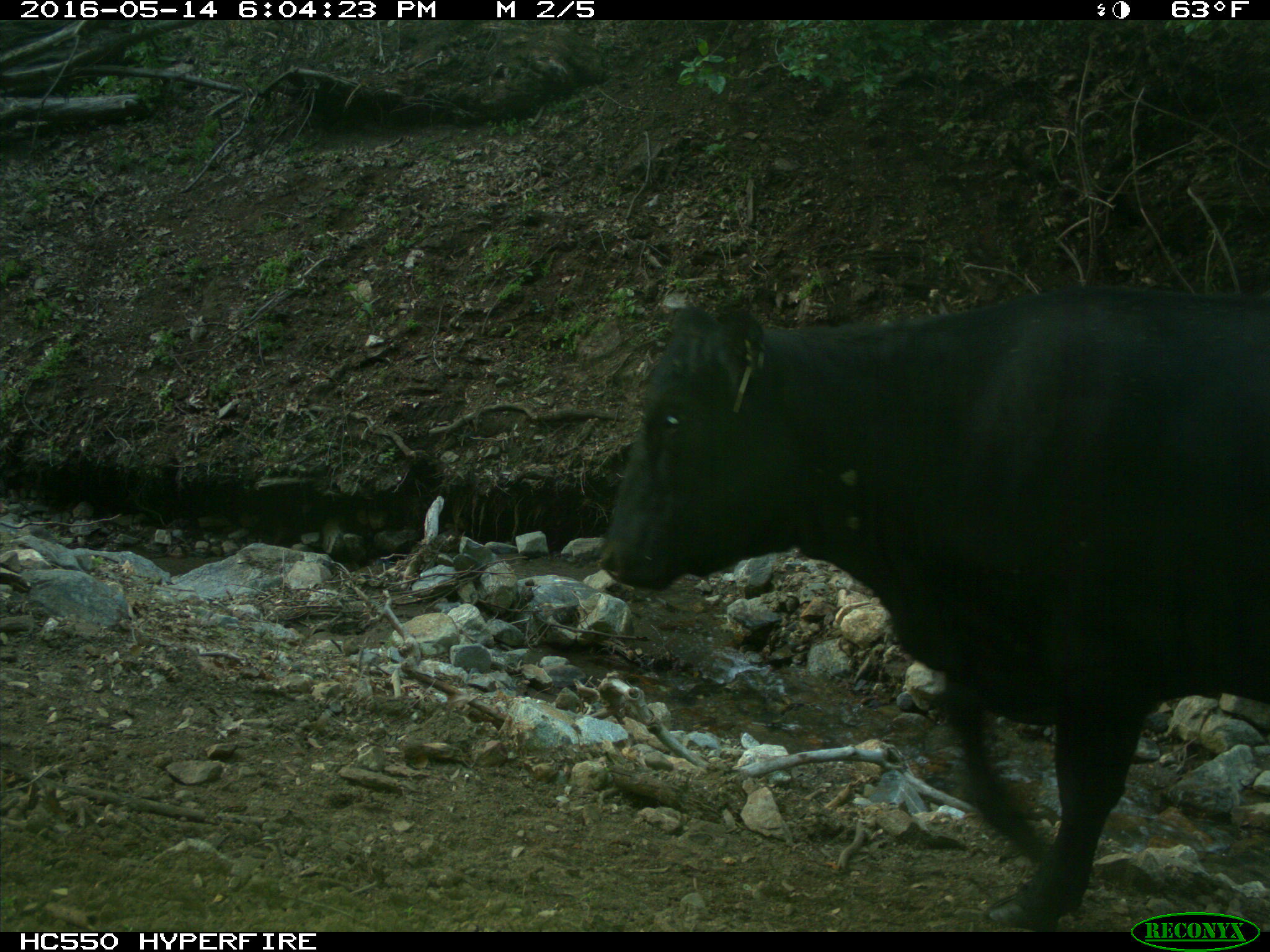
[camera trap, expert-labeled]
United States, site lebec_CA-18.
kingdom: Animalia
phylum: Chordata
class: Mammalia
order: Artiodactyla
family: Bovidae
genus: Bos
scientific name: Bos taurus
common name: domestic cow